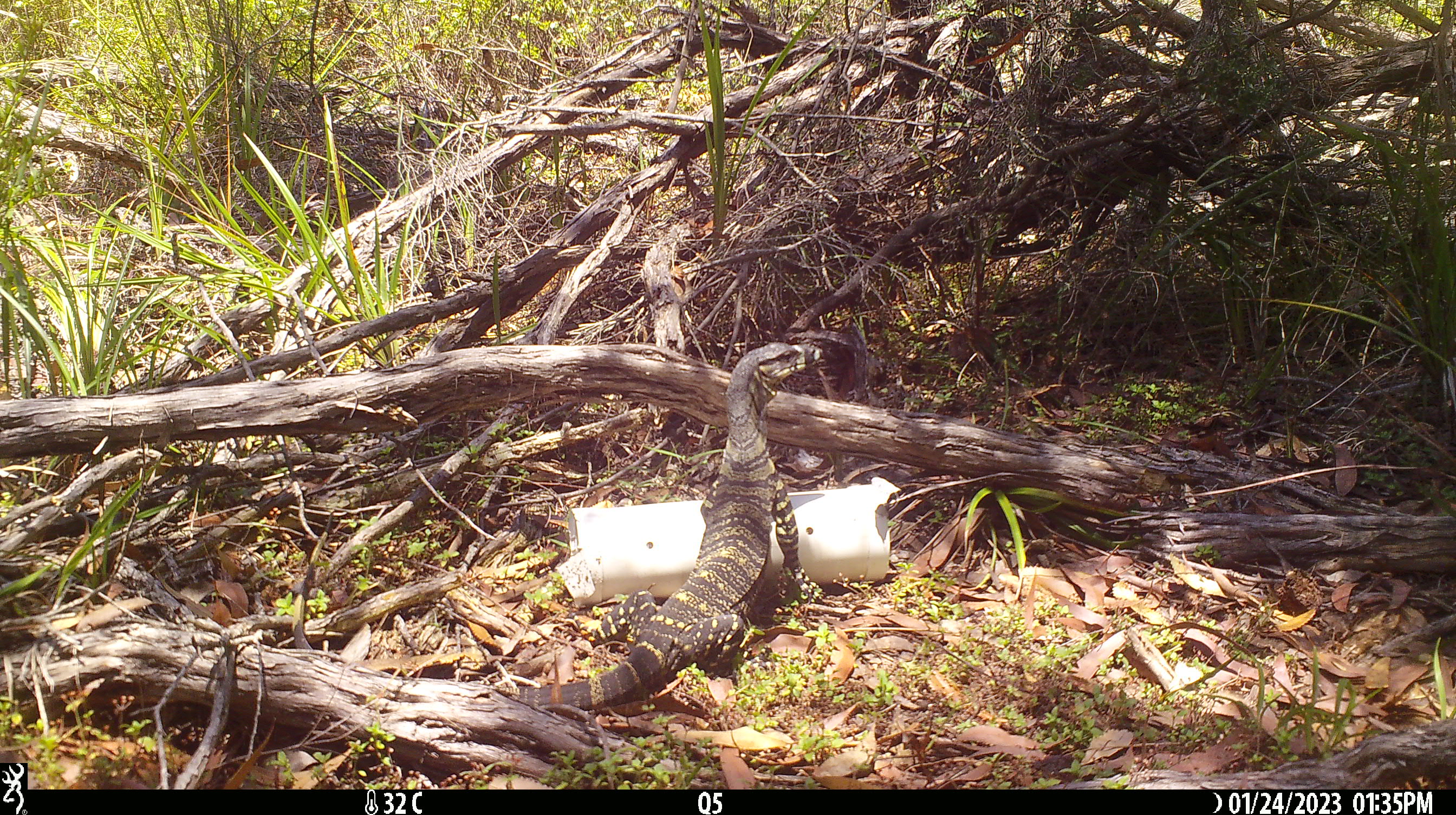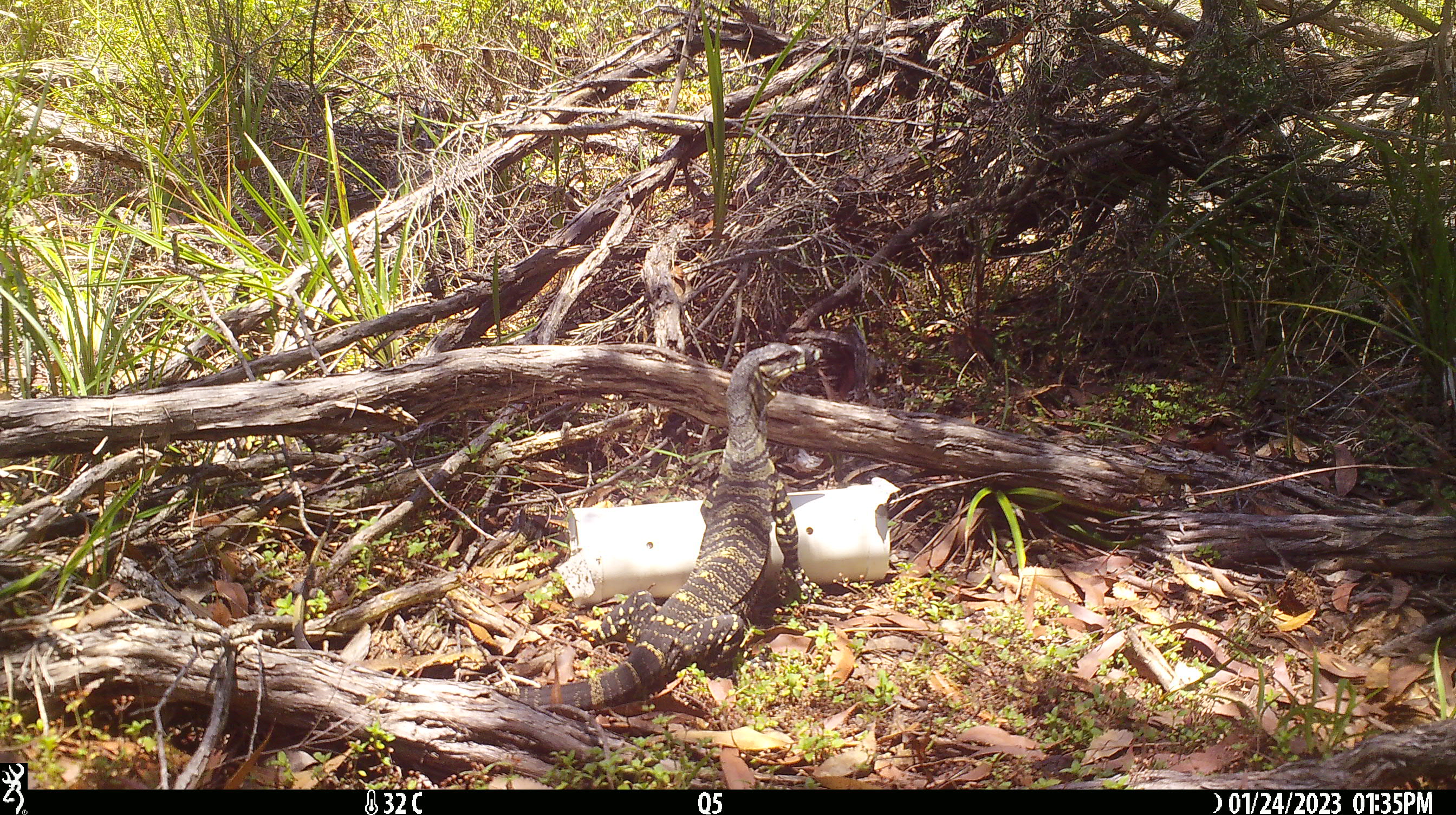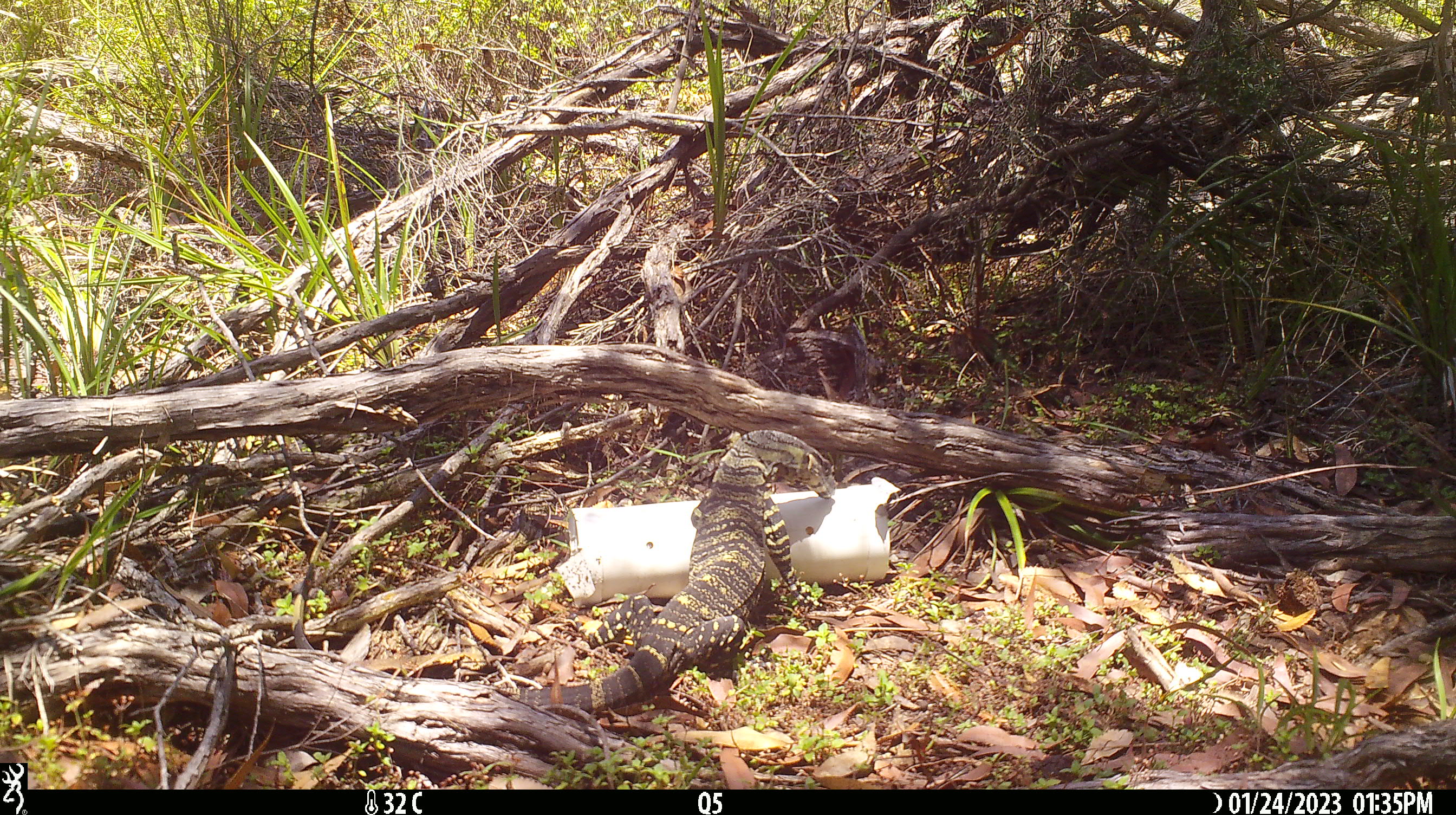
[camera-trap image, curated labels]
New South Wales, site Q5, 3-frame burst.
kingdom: Animalia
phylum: Chordata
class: Reptilia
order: Squamata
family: Varanidae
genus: Varanus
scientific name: Varanus varius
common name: lace monitor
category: goanna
Goanna (lace monitor) (Varanus varius).